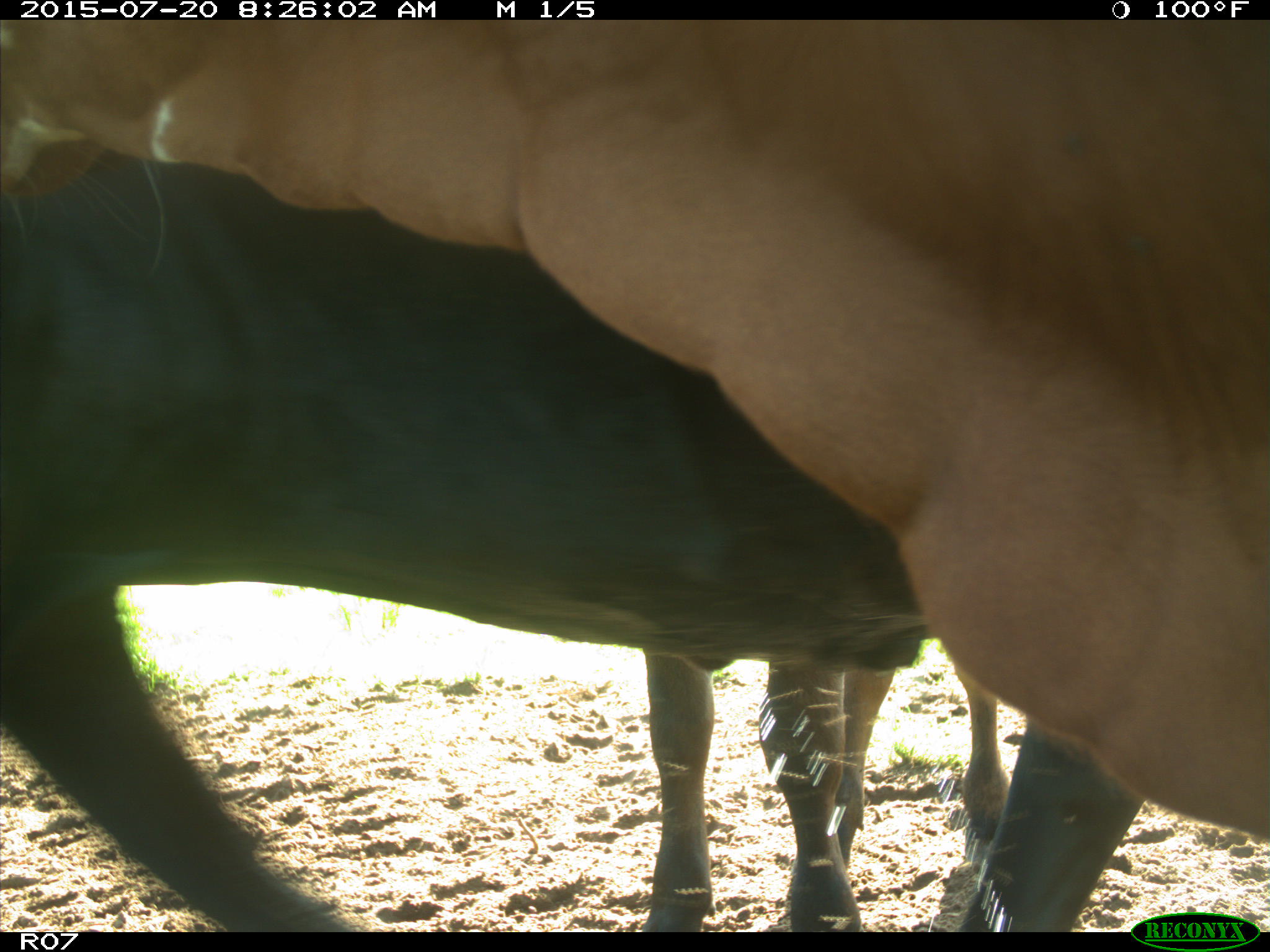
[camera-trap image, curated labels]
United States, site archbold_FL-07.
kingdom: Animalia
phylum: Chordata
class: Mammalia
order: Artiodactyla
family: Bovidae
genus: Bos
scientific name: Bos taurus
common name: domestic cow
Bos taurus (domestic cow).